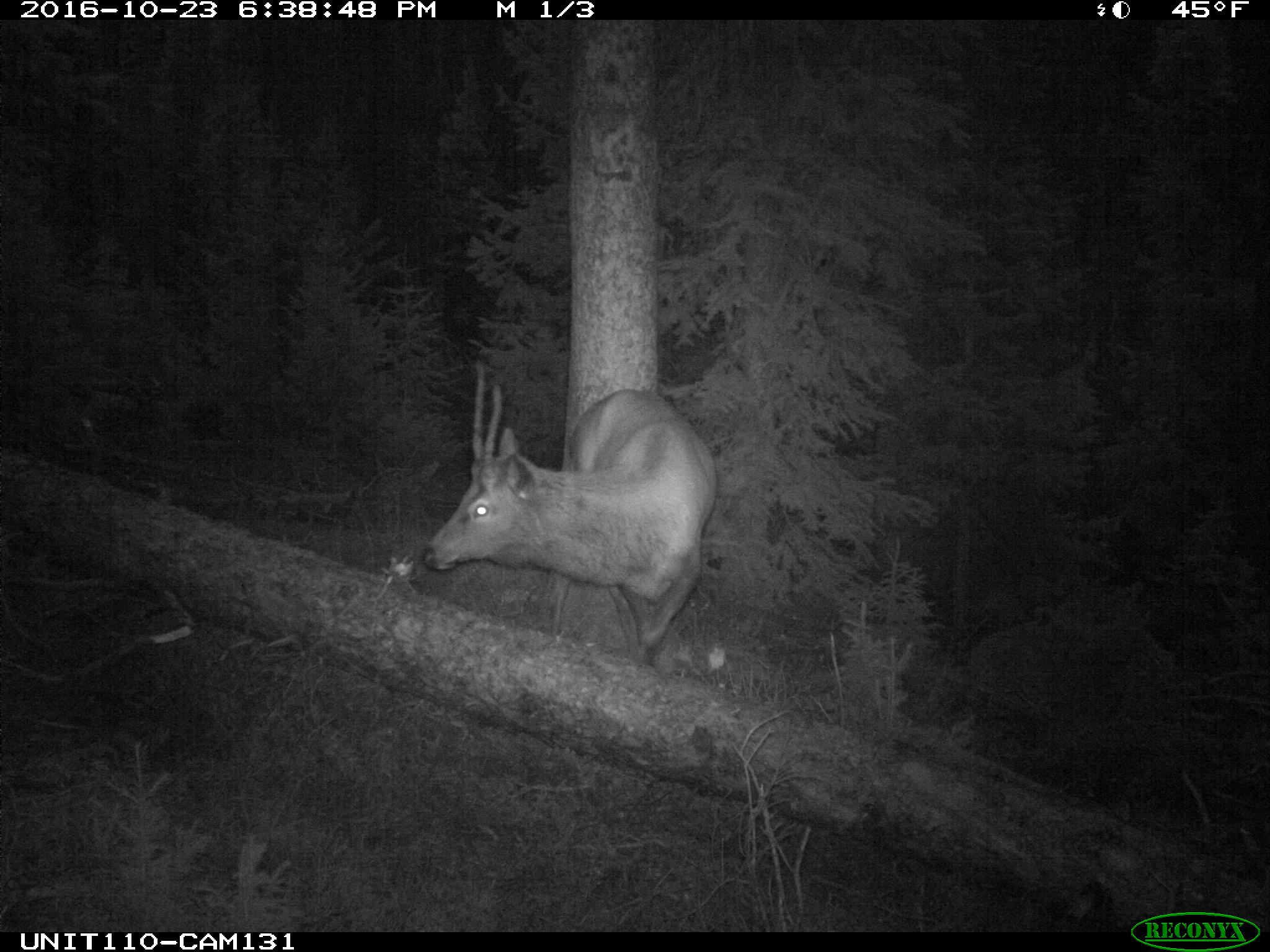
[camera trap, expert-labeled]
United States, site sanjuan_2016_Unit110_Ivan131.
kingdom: Animalia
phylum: Chordata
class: Mammalia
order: Artiodactyla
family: Cervidae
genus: Cervus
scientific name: Cervus elaphus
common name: red deer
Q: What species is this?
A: Cervus elaphus (red deer).